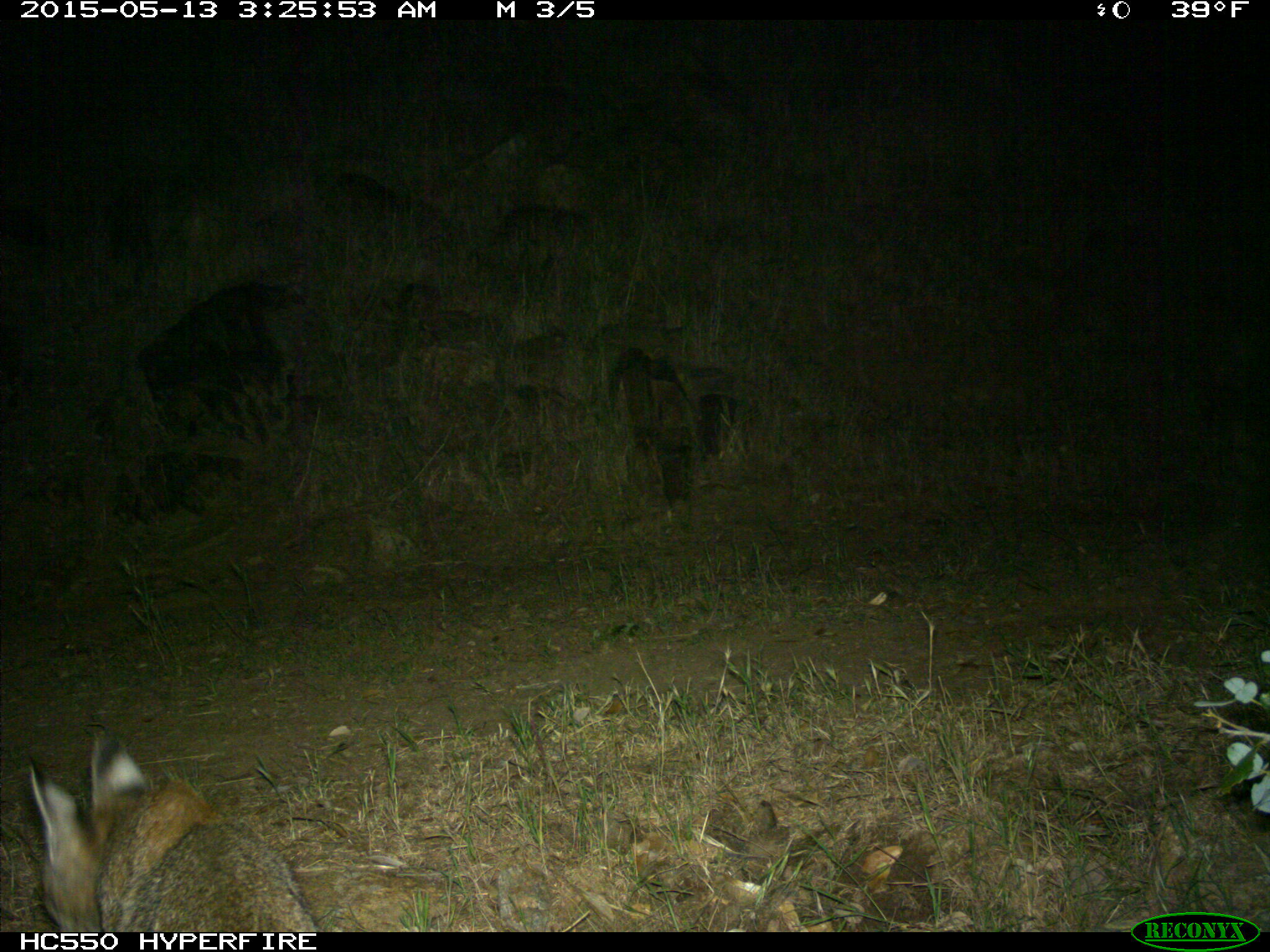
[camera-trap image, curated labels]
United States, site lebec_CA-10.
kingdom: Animalia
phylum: Chordata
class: Mammalia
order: Carnivora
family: Felidae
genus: Lynx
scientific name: Lynx rufus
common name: bobcat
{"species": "Lynx rufus (bobcat)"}